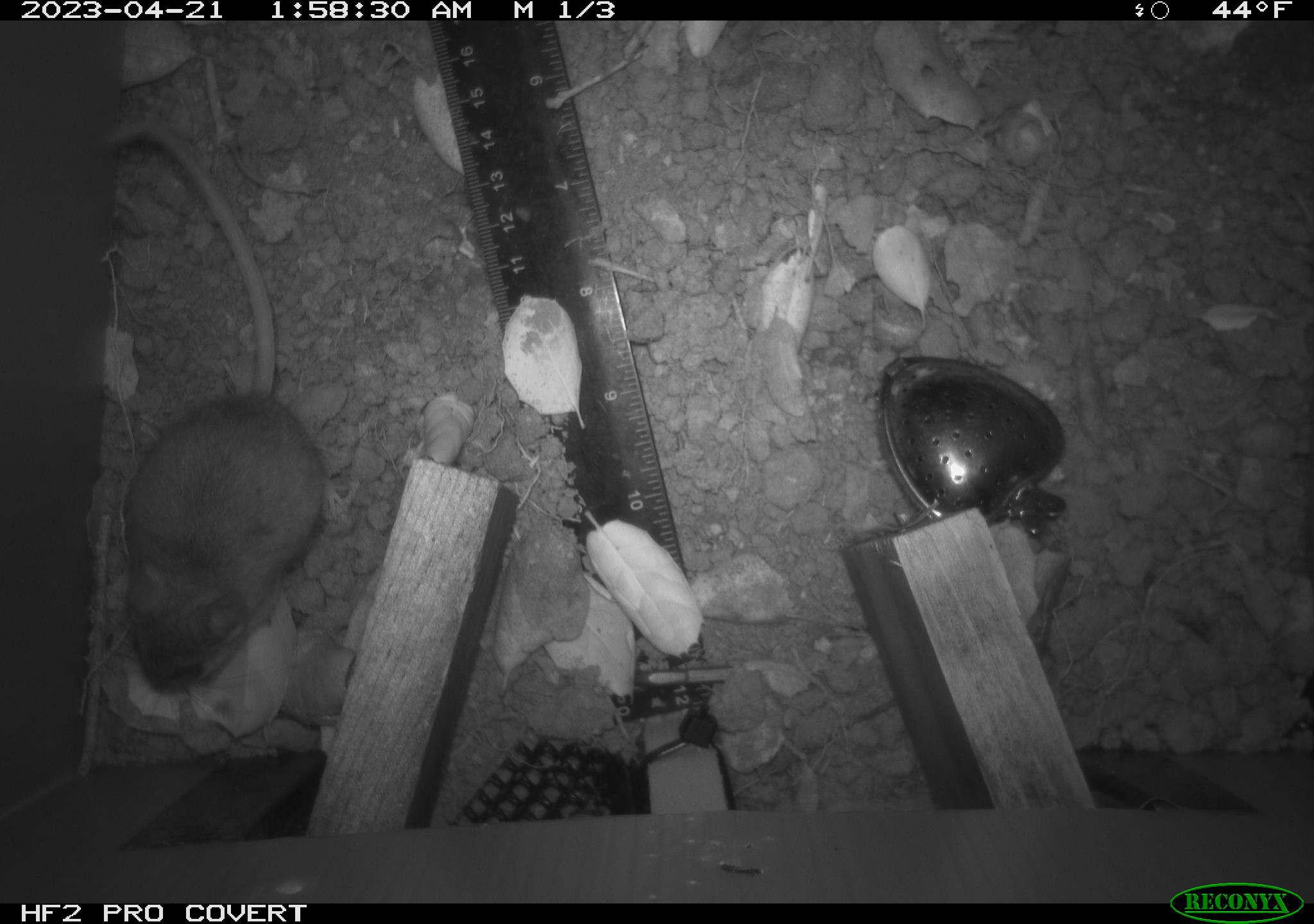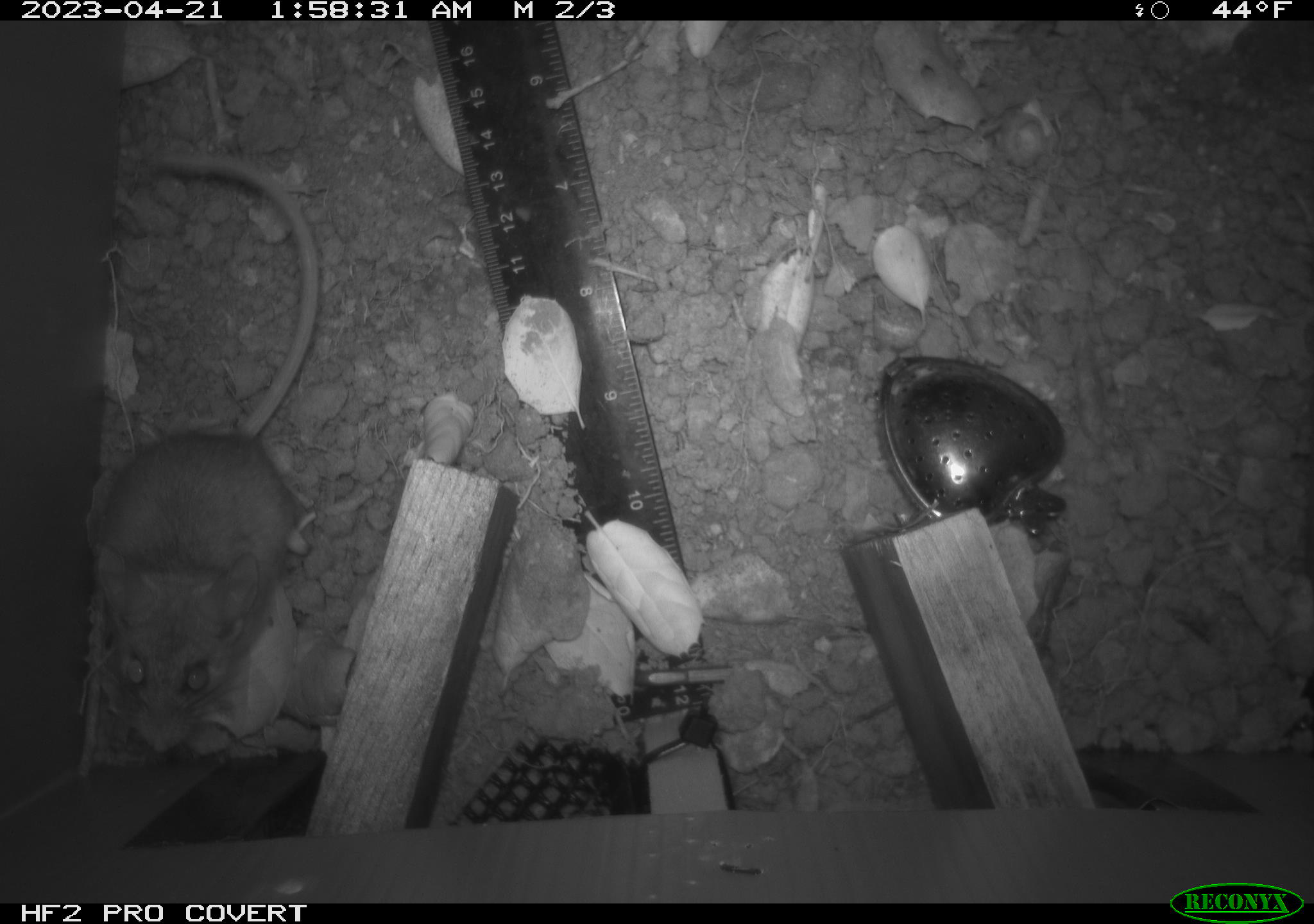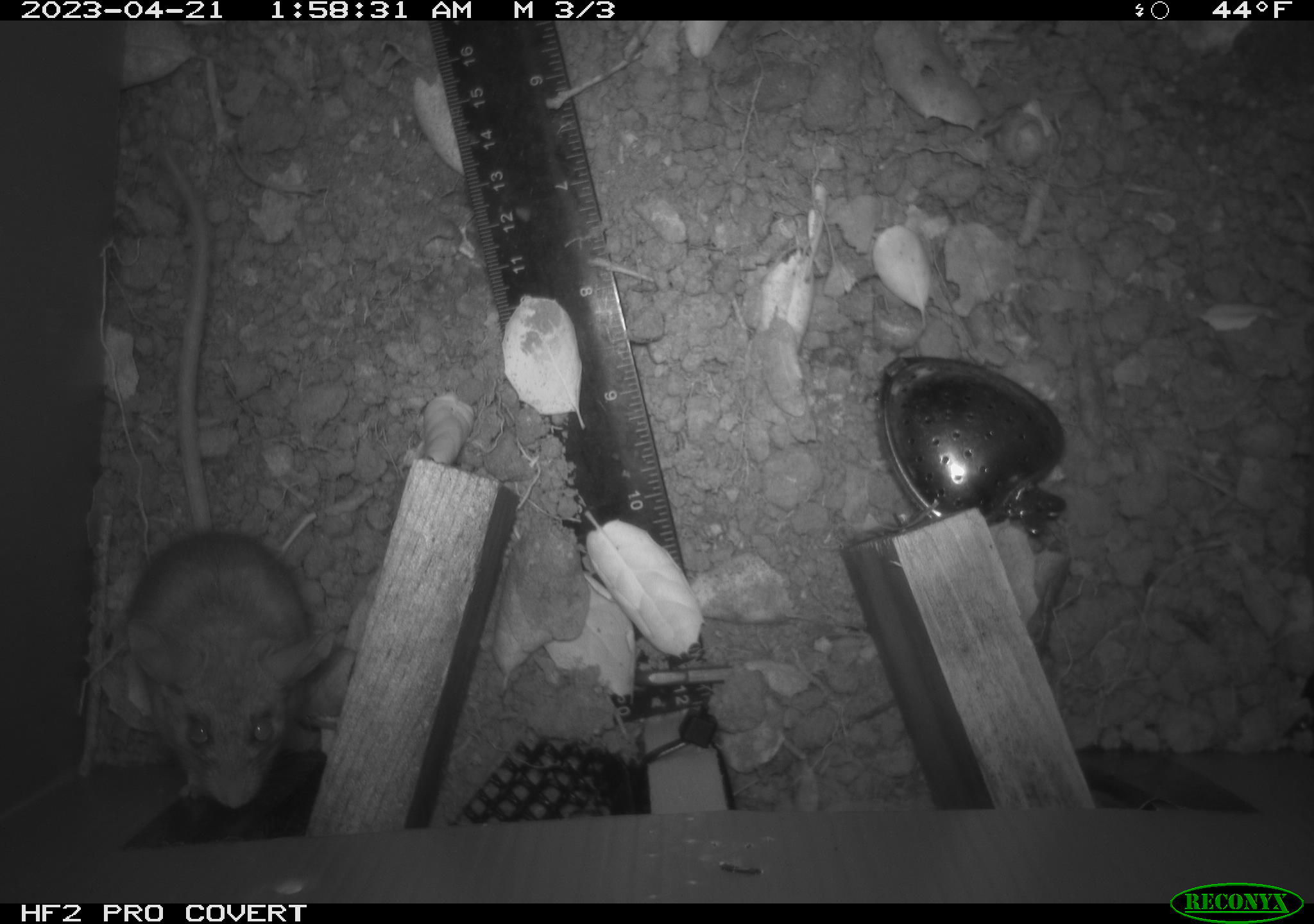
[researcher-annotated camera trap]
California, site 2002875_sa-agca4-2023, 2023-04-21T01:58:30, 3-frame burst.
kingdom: Animalia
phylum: Chordata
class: Mammalia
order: Rodentia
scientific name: Rodentia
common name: mouse species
Mouse species (Rodentia).